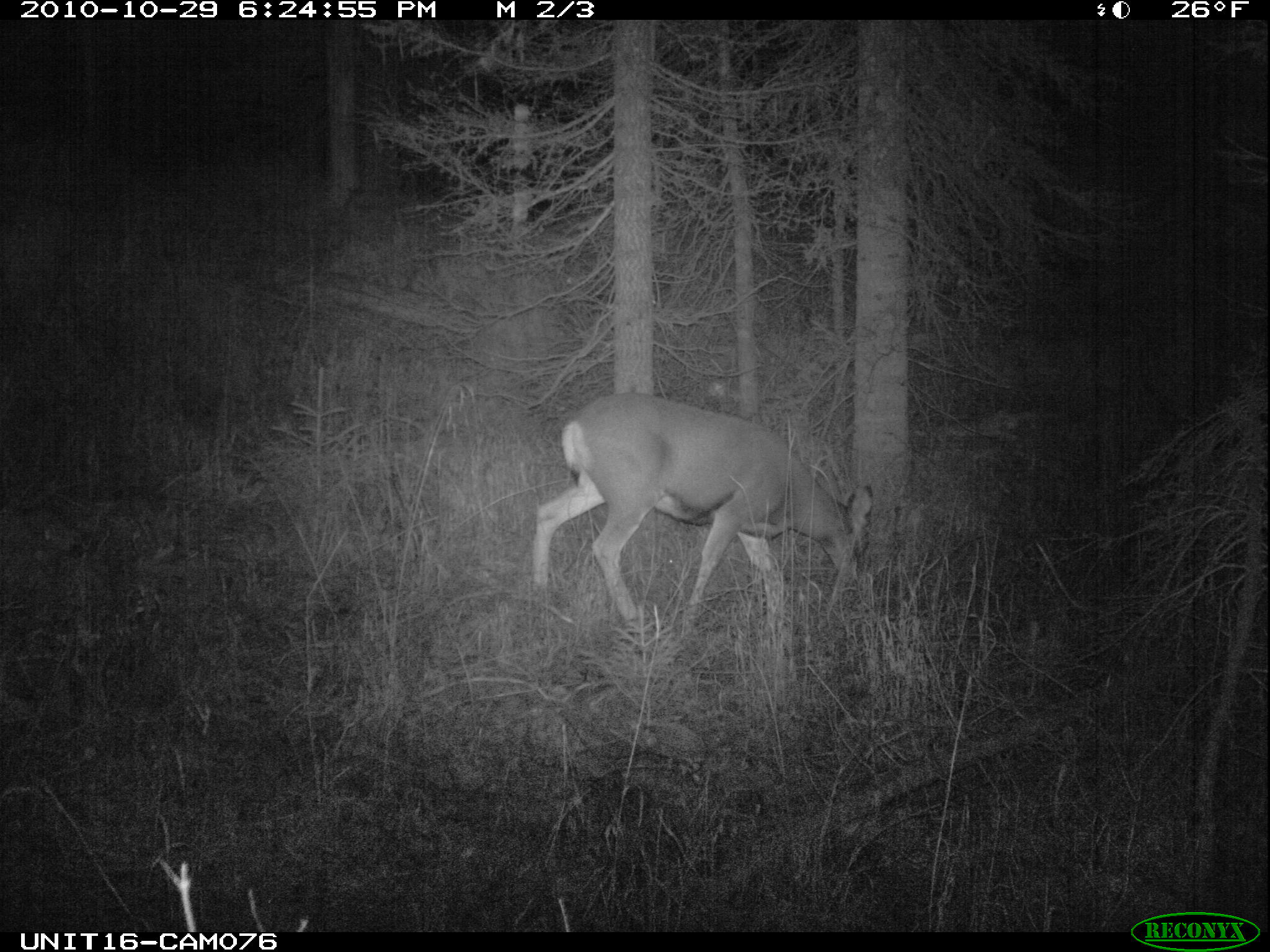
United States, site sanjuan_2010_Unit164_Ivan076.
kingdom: Animalia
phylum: Chordata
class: Mammalia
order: Artiodactyla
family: Cervidae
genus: Odocoileus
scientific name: Odocoileus hemionus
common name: mule deer